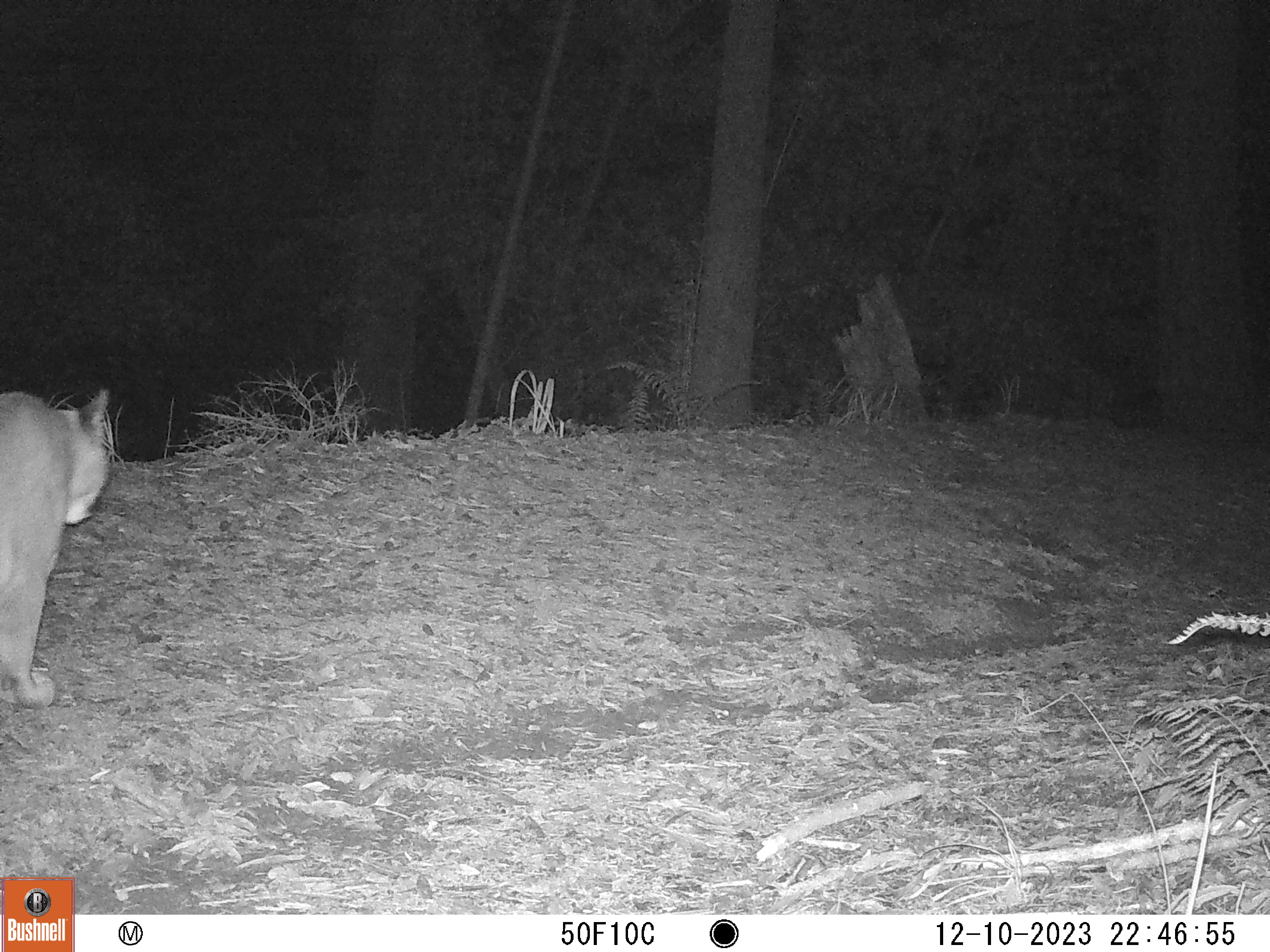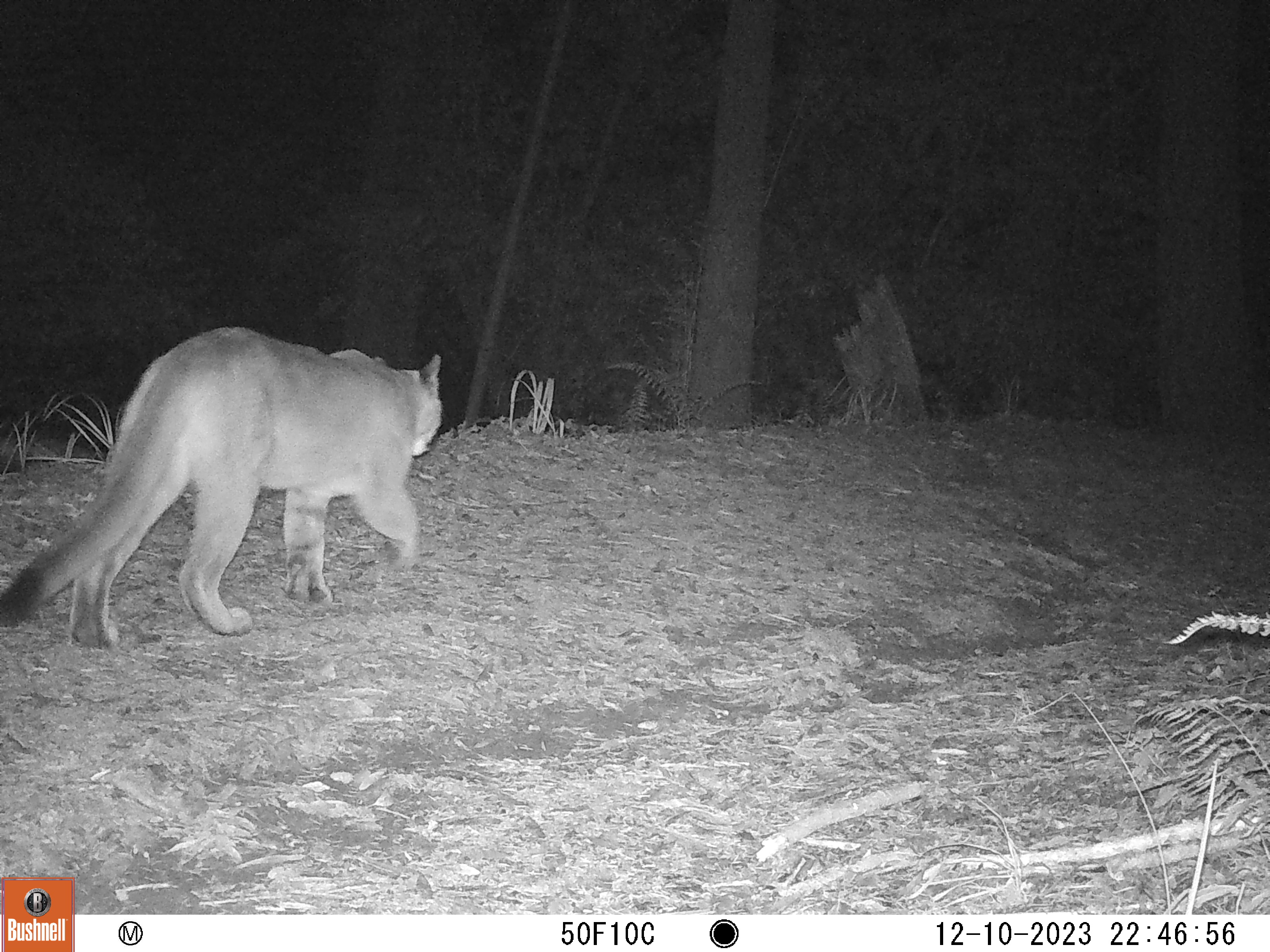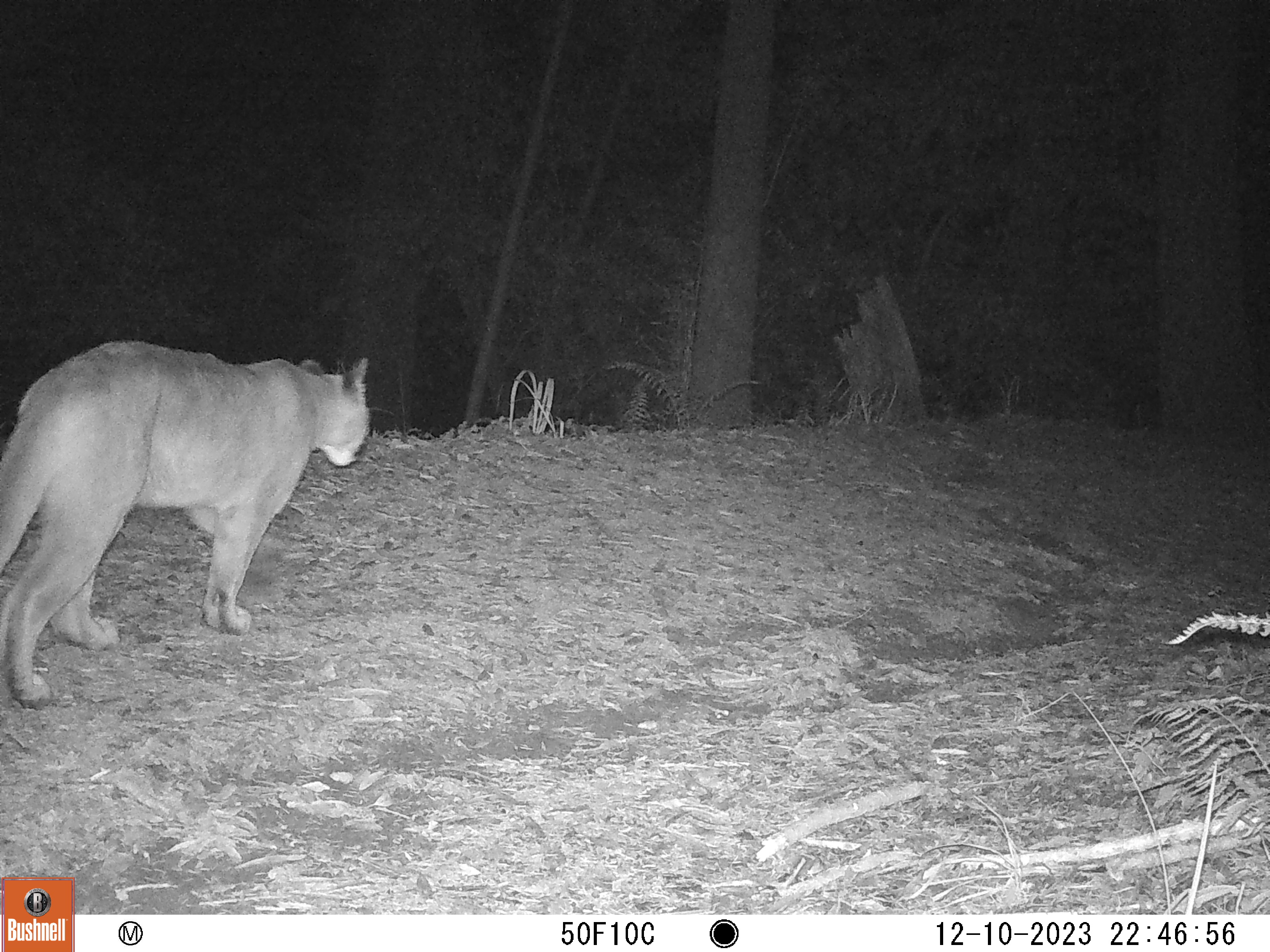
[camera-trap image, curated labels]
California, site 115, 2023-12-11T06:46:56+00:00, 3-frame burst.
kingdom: Animalia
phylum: Chordata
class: Mammalia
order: Carnivora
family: Felidae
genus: Puma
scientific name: Puma concolor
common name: puma